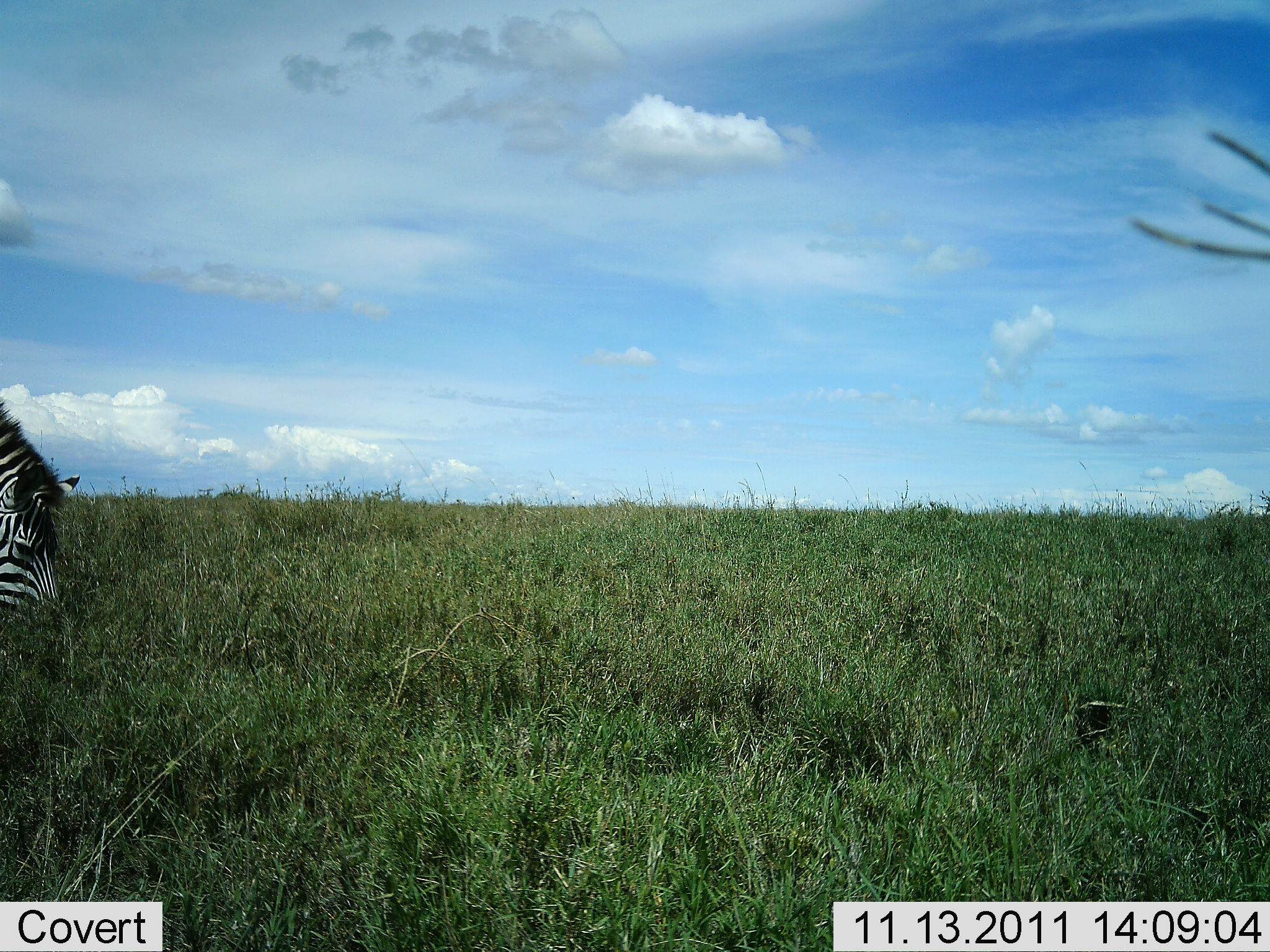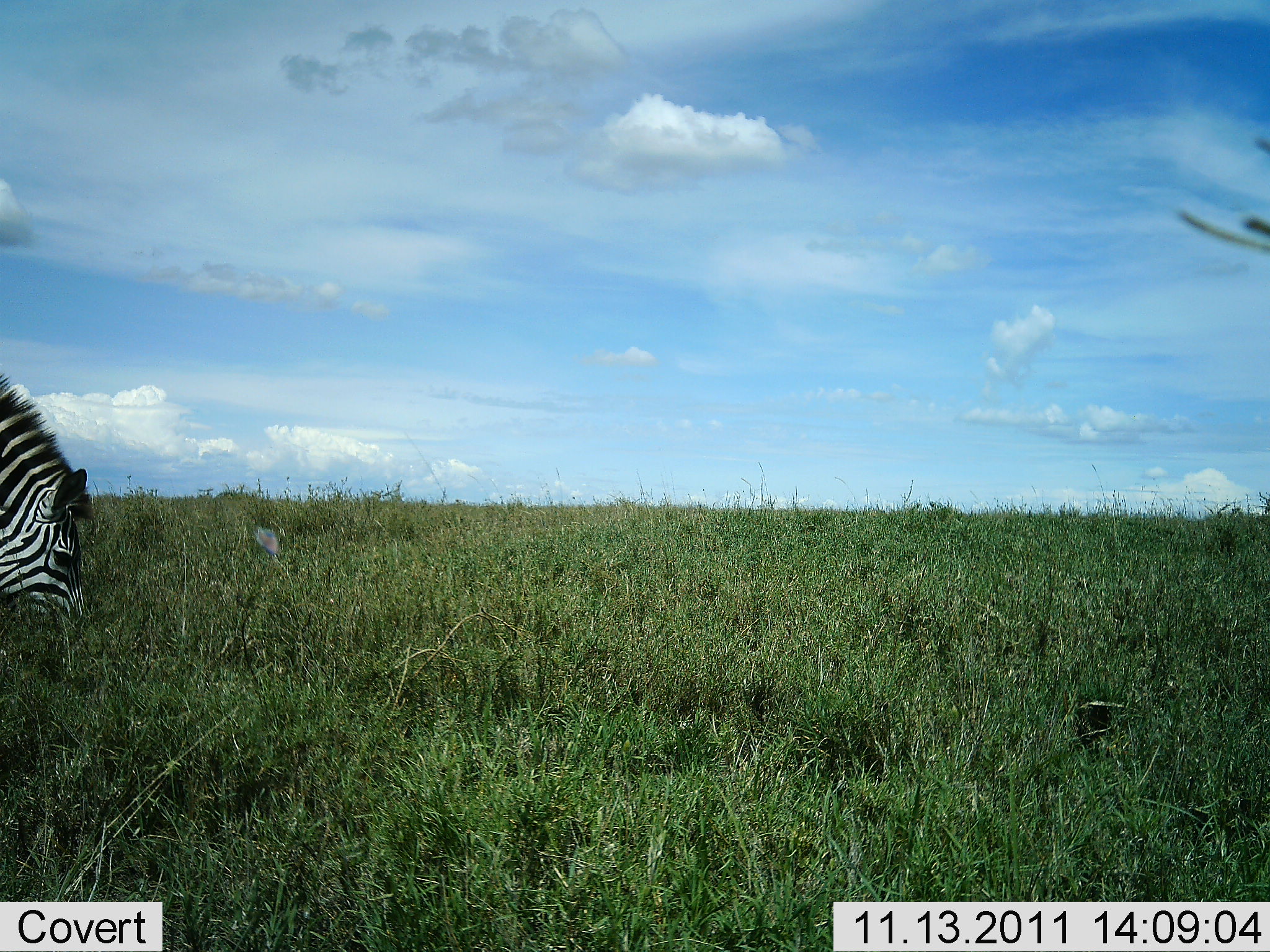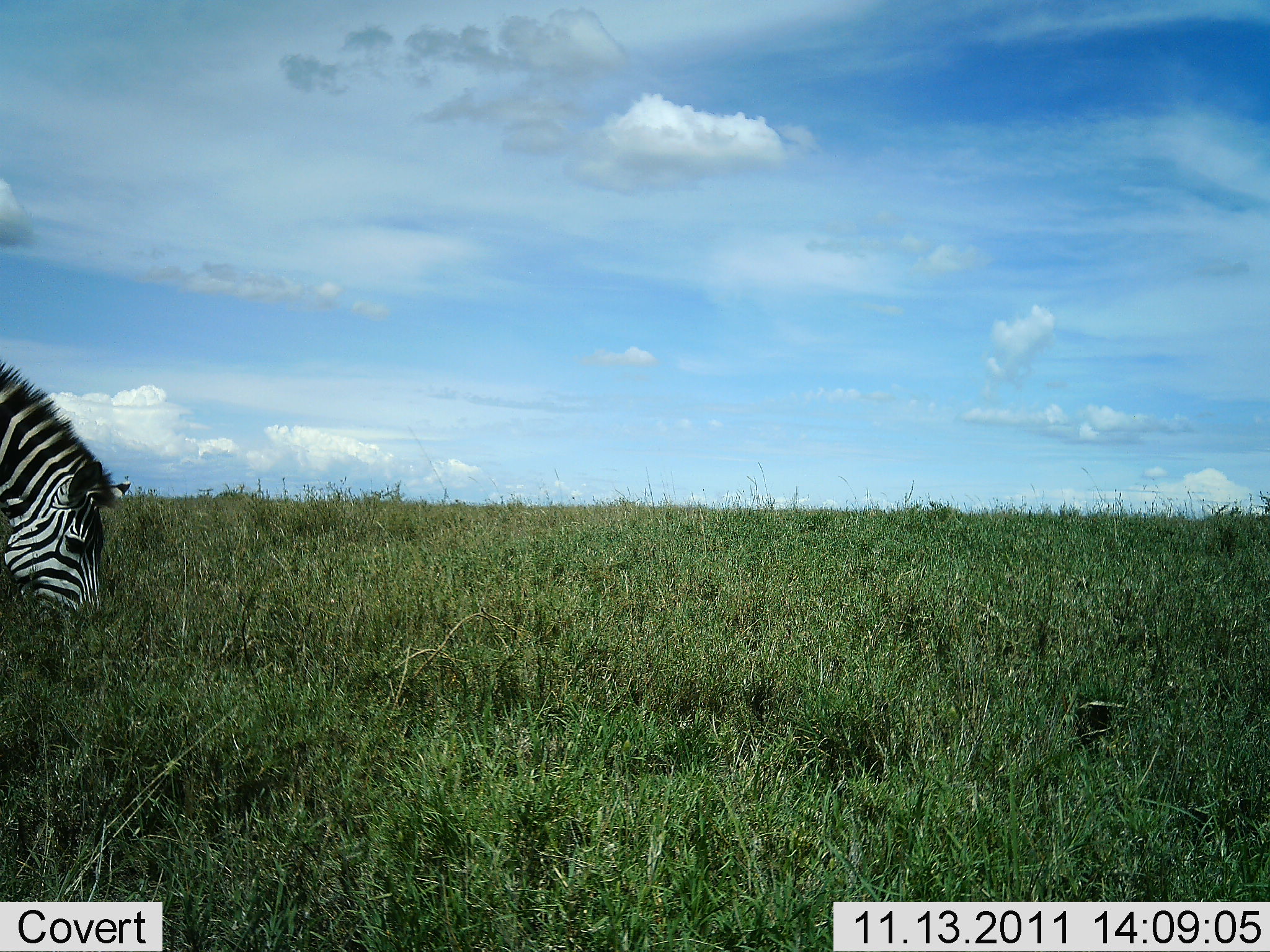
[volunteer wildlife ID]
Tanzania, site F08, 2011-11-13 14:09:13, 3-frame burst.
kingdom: Animalia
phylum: Chordata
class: Mammalia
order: Perissodactyla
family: Equidae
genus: Equus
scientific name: Equus quagga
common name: plains zebra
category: zebra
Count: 1.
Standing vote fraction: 33%.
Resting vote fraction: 0%.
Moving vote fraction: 0%.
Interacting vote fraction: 0%.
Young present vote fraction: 0%.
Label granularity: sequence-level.